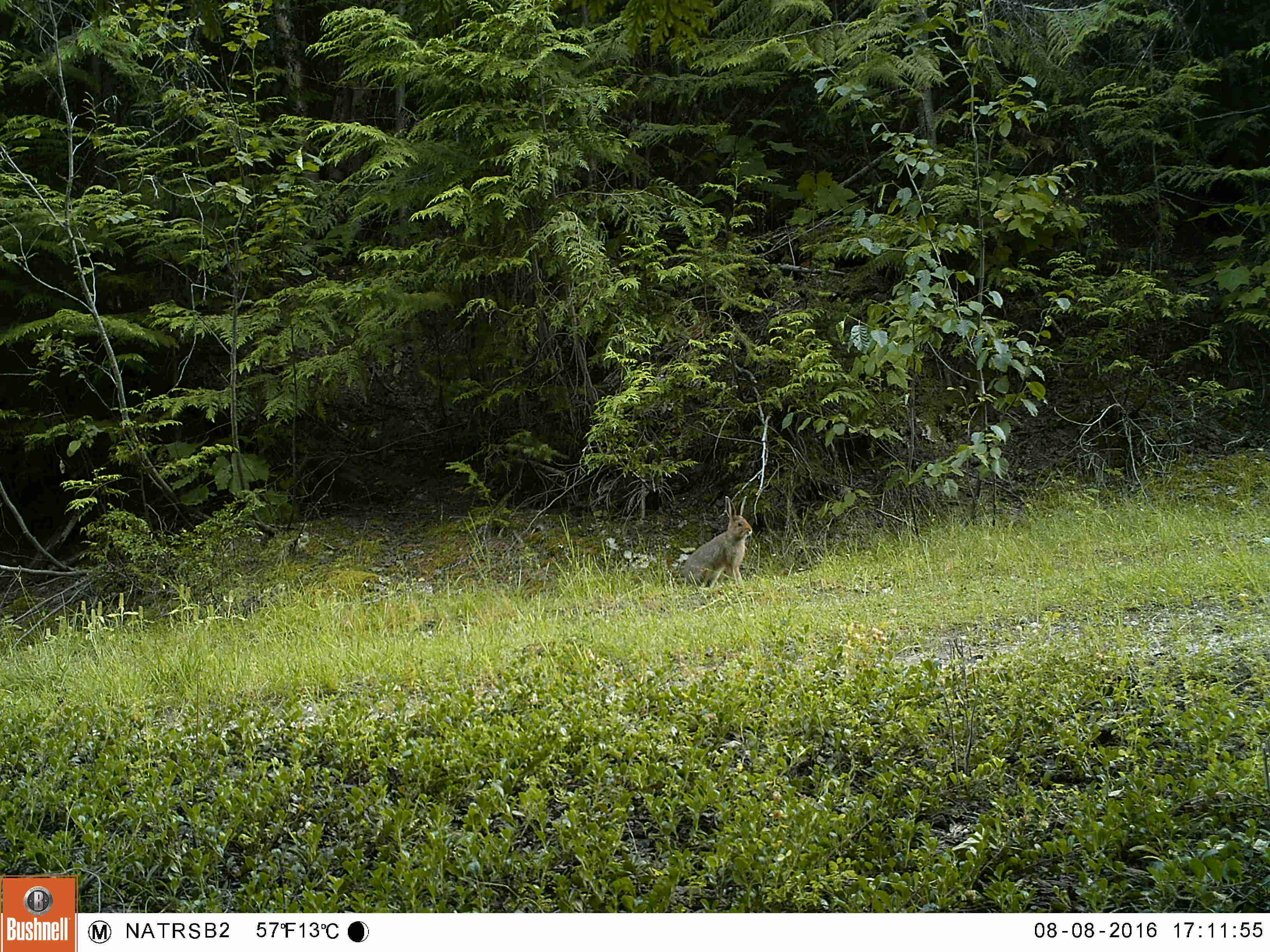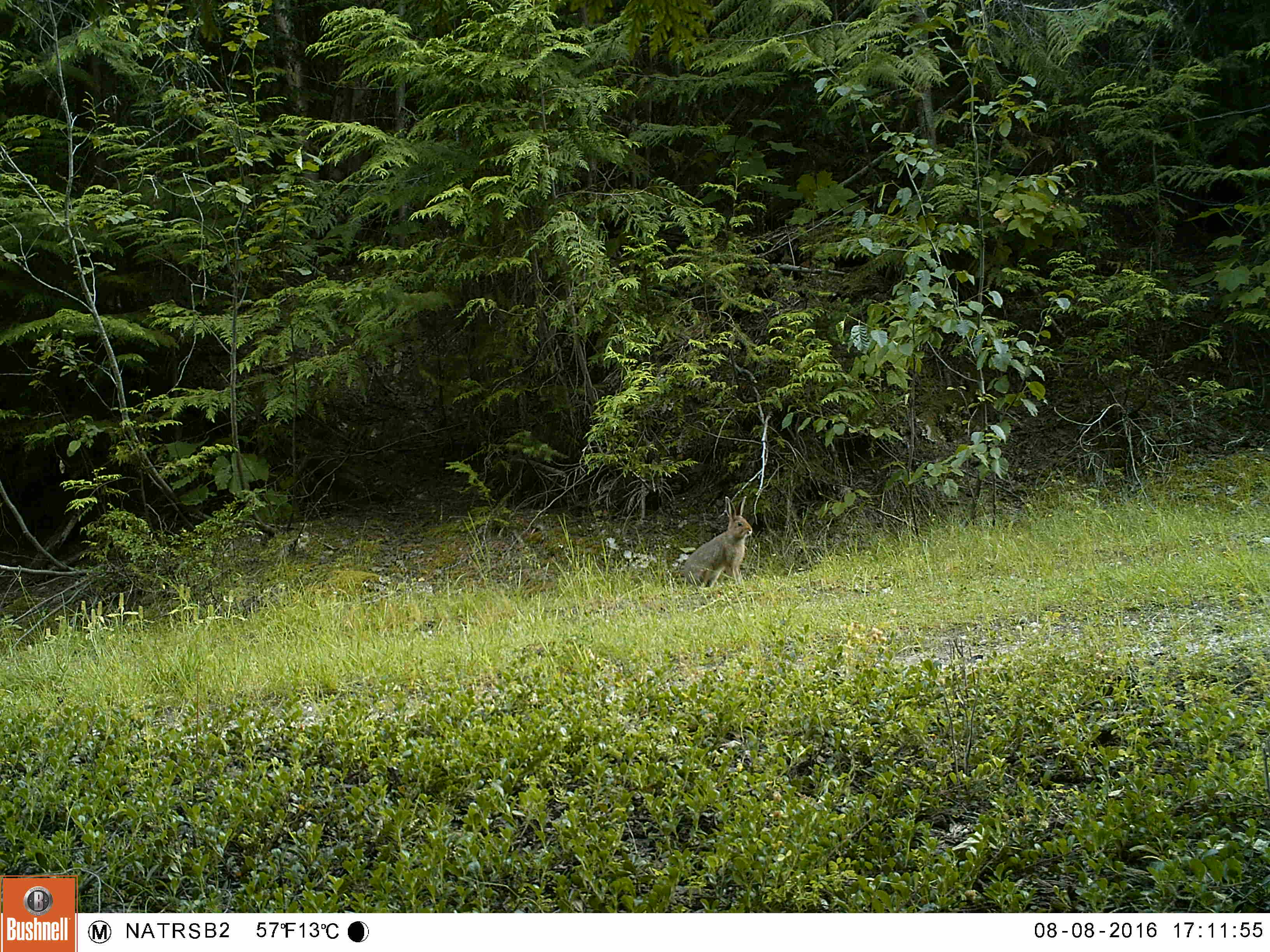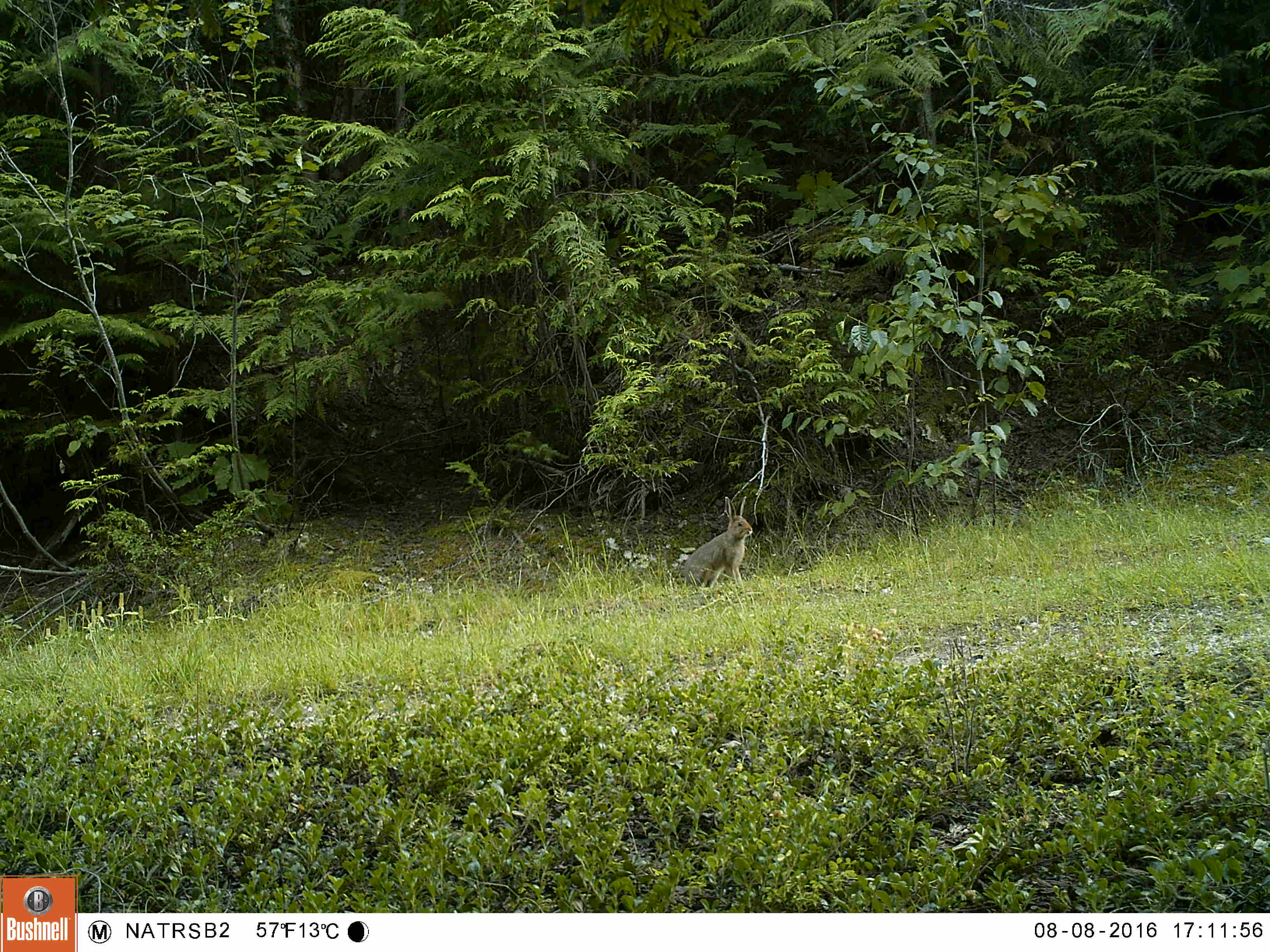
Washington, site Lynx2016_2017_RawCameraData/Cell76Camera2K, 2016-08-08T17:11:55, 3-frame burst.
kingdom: Animalia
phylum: Chordata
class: Mammalia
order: Lagomorpha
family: Leporidae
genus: Lepus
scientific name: Lepus americanus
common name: snowshoe hare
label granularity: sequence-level